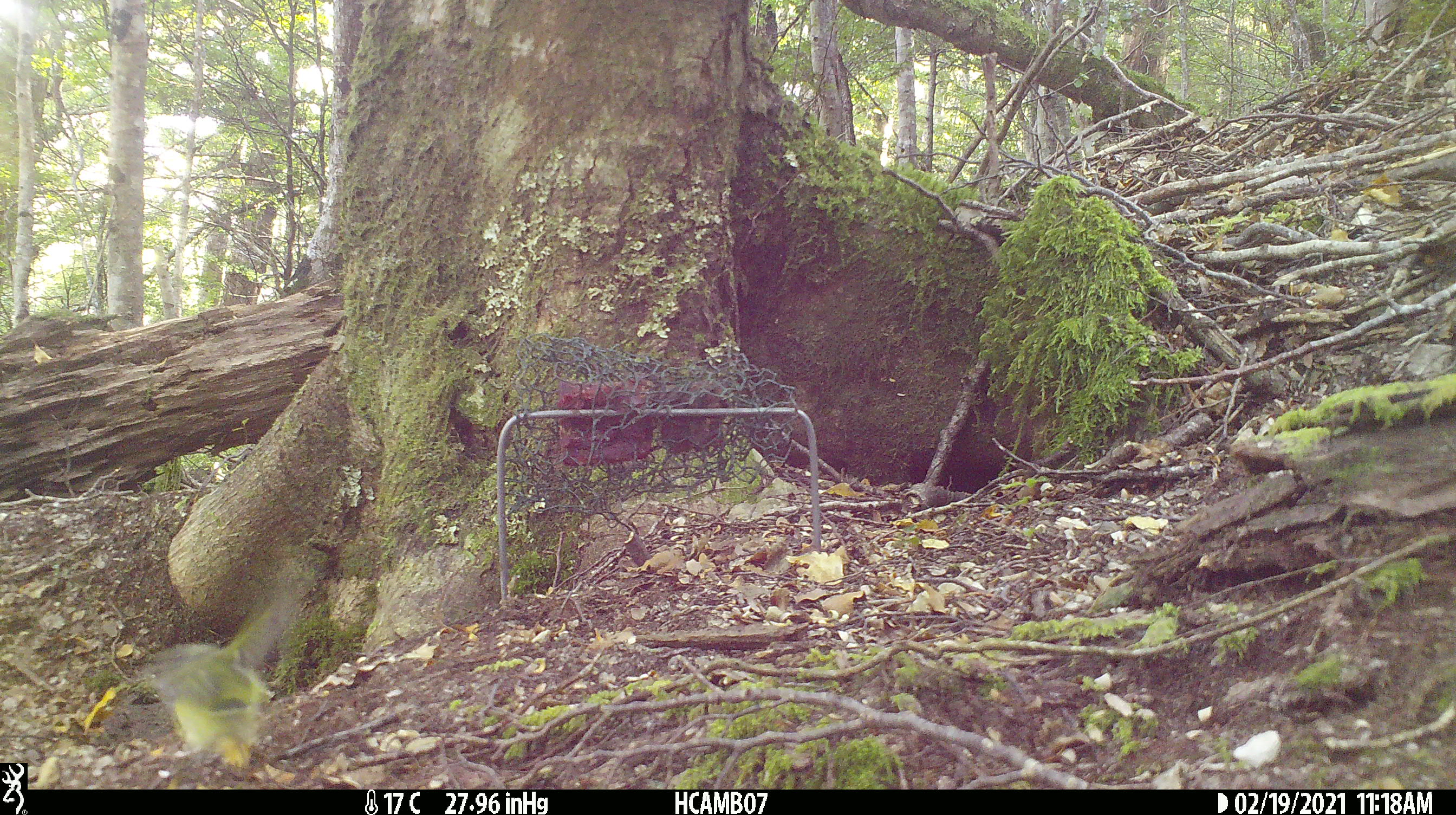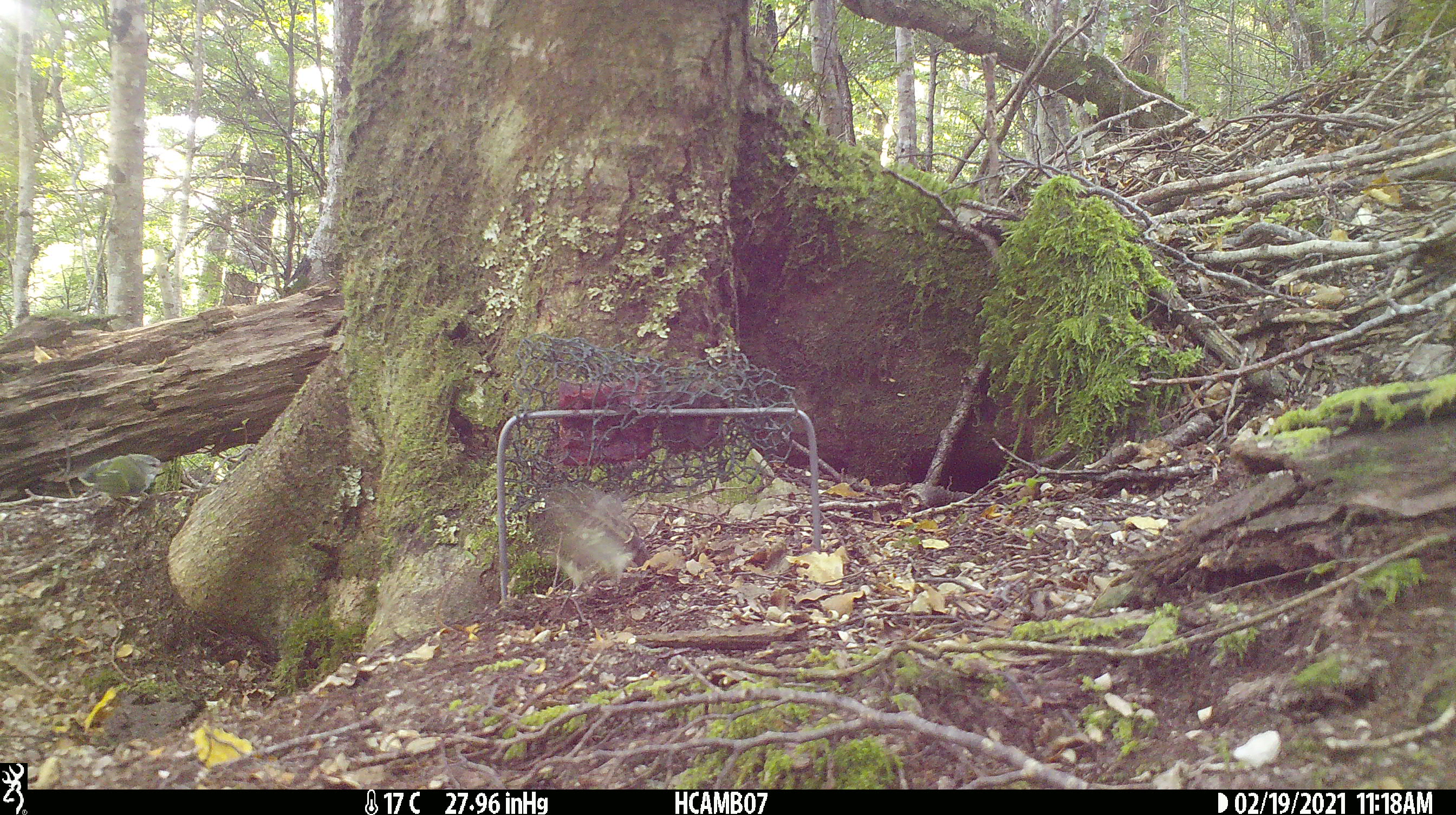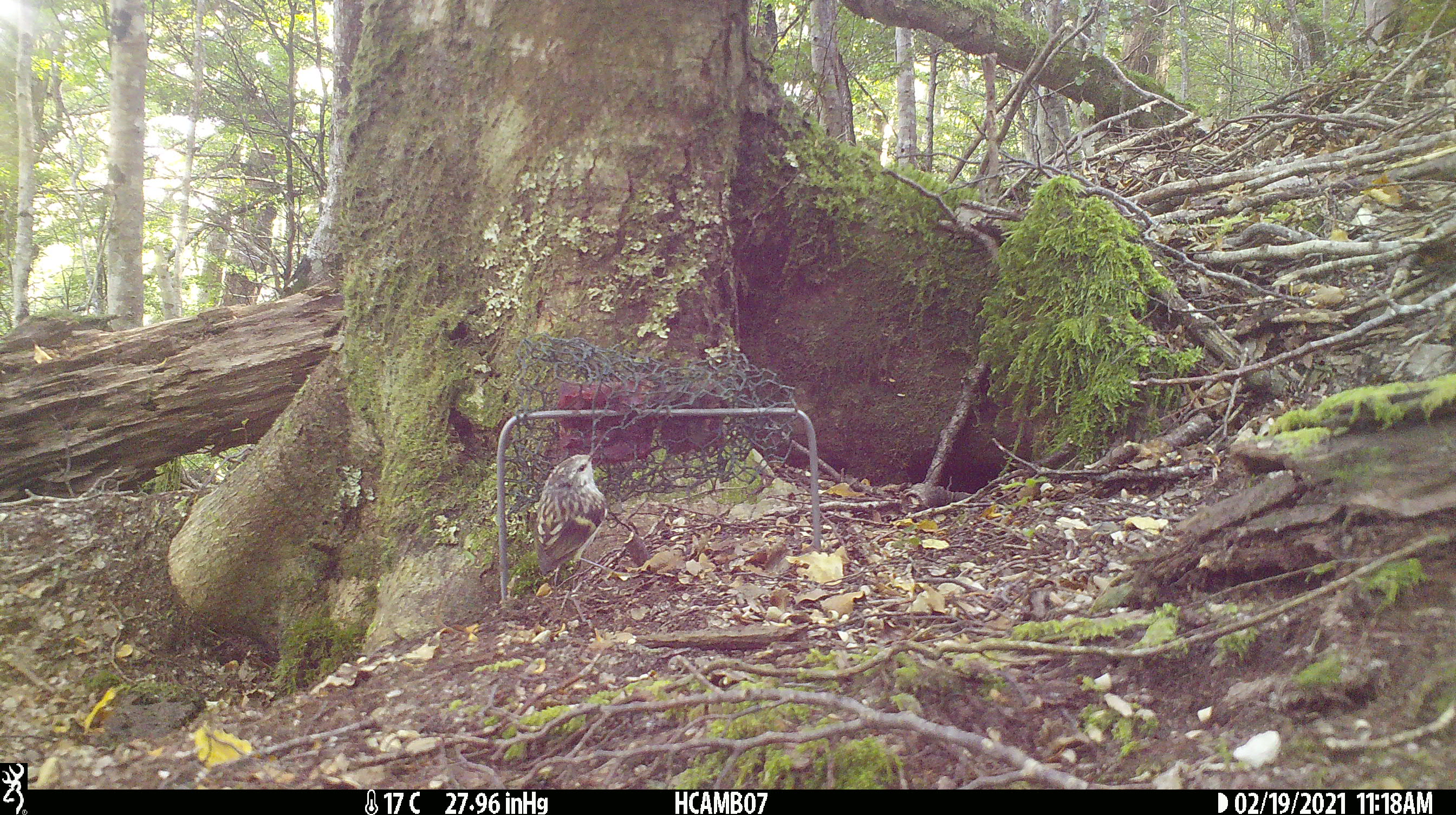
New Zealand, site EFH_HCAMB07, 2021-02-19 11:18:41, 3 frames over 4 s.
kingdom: Animalia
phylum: Chordata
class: Aves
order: Passeriformes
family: Acanthisittidae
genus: Acanthisitta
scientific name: Acanthisitta chloris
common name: rifleman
Rifleman (Acanthisitta chloris).